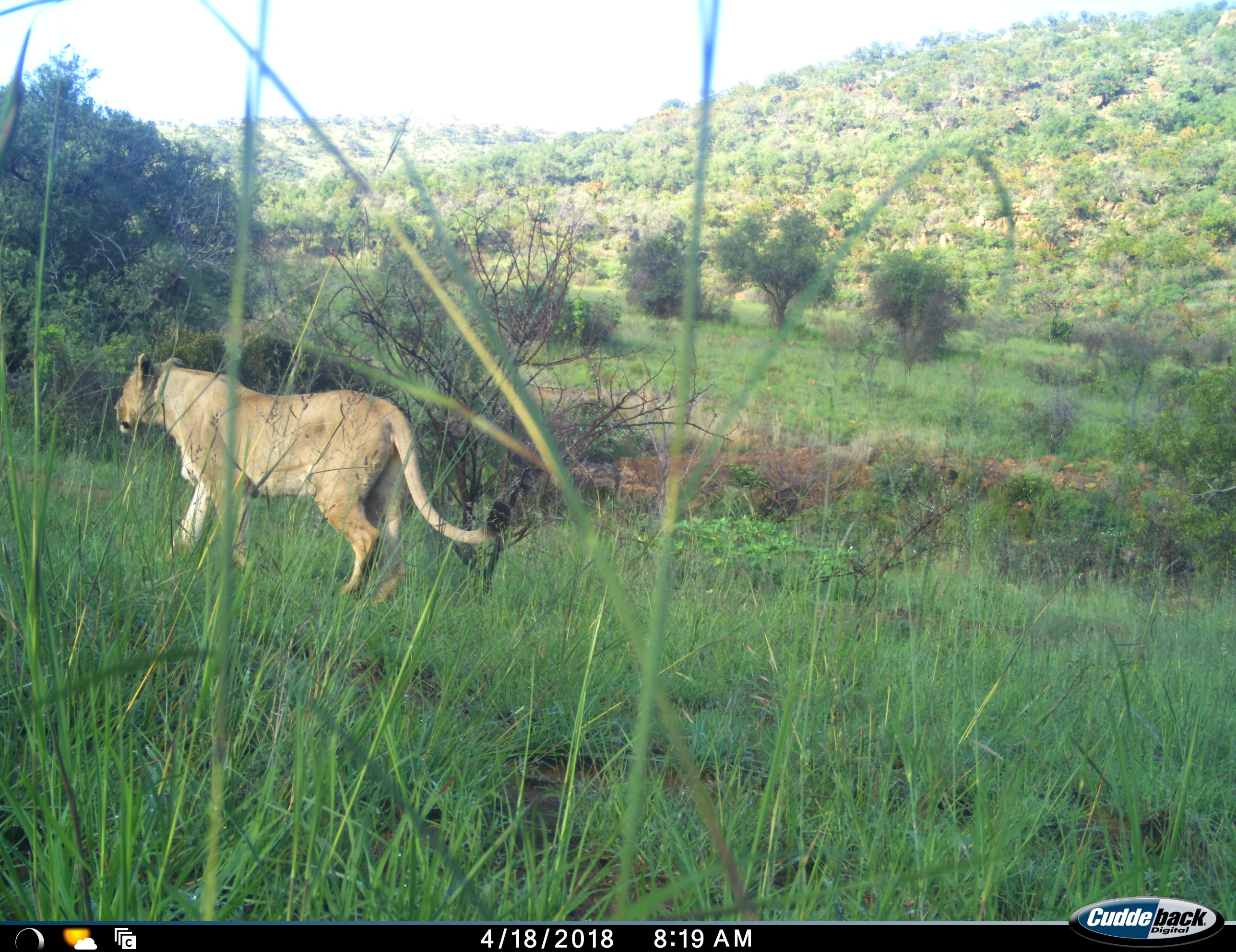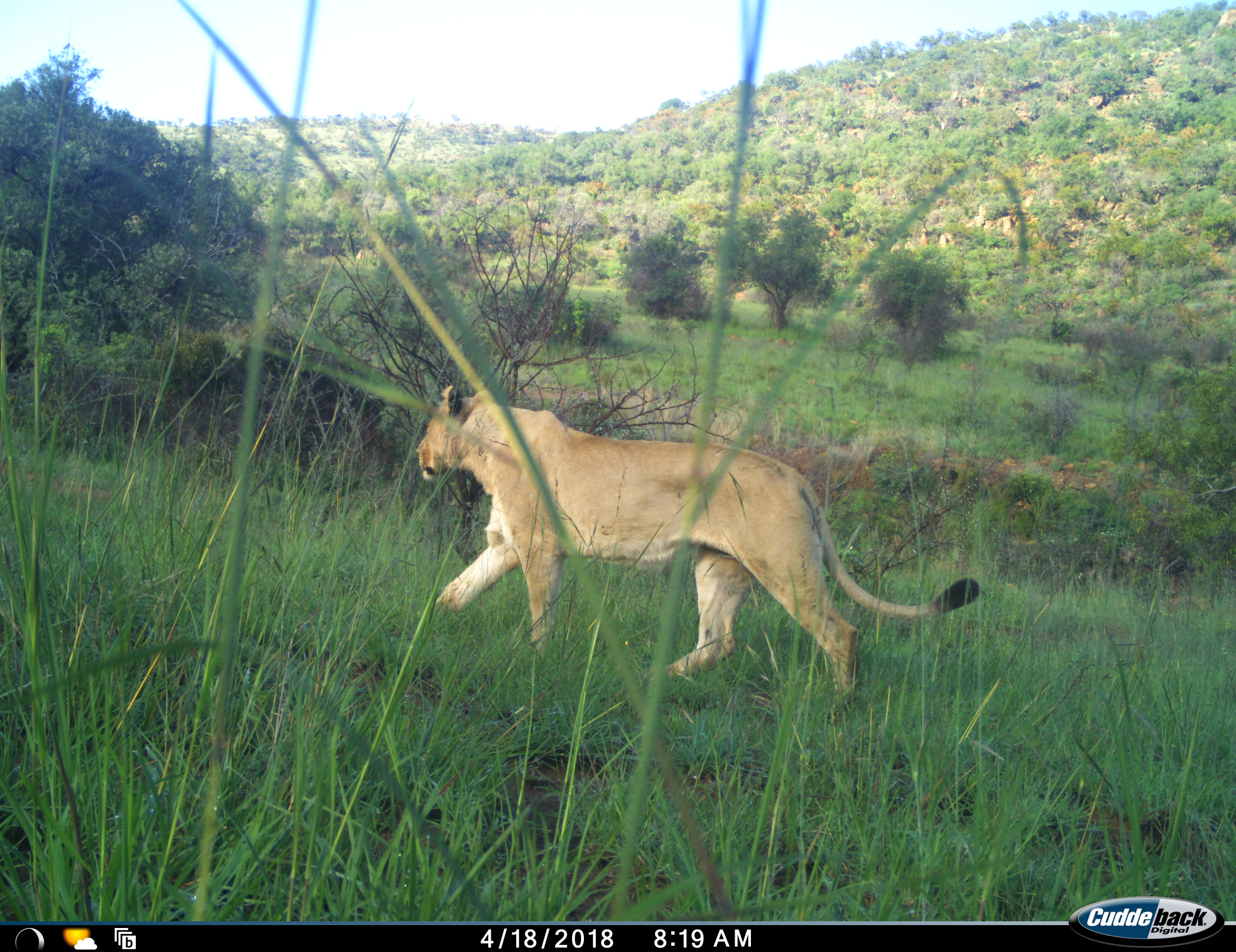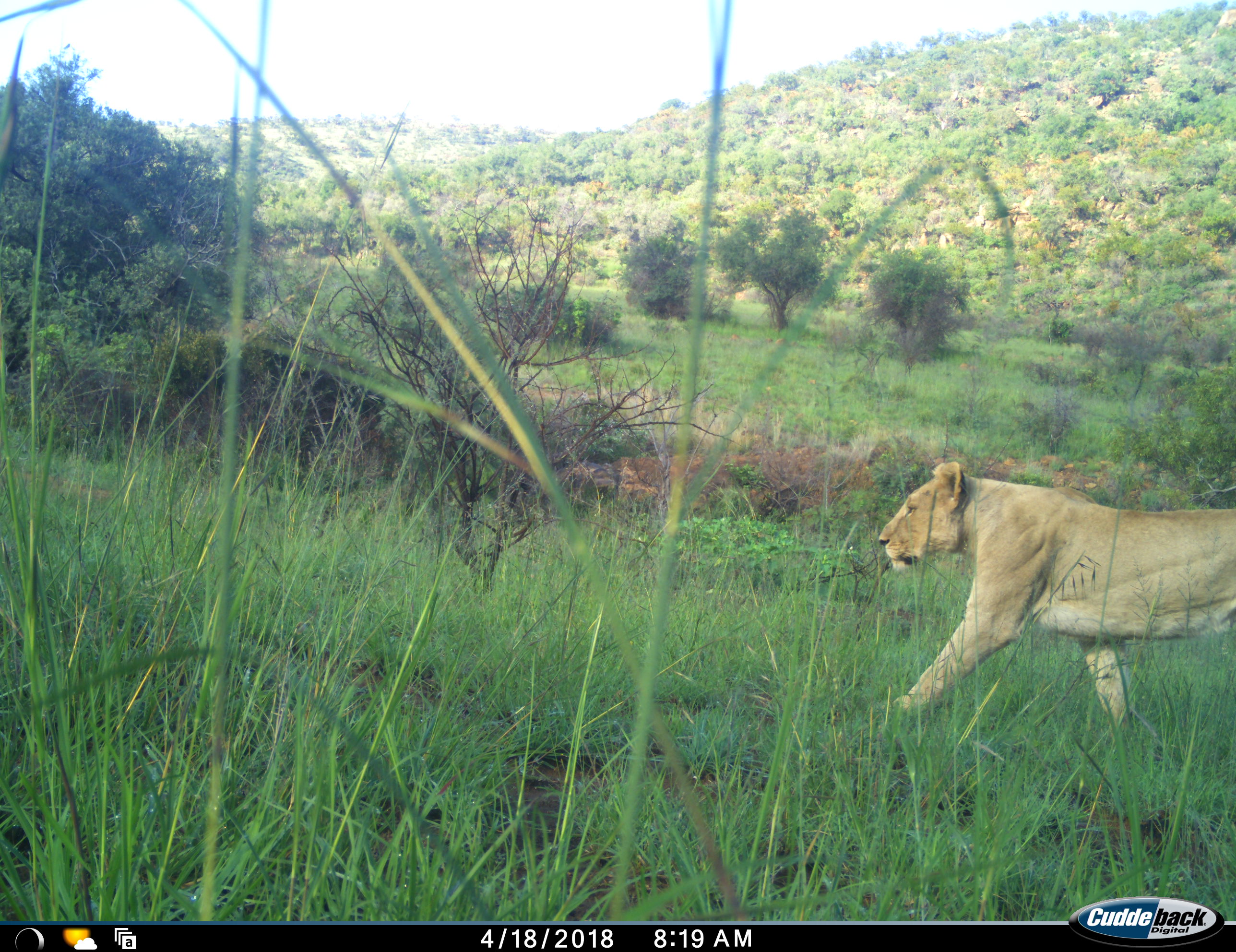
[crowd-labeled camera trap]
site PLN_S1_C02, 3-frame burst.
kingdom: Animalia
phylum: Chordata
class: Mammalia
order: Carnivora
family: Felidae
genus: Panthera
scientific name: Panthera leo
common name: lion female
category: lionfemale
Lionfemale (lion female) (Panthera leo), count 1. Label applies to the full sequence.